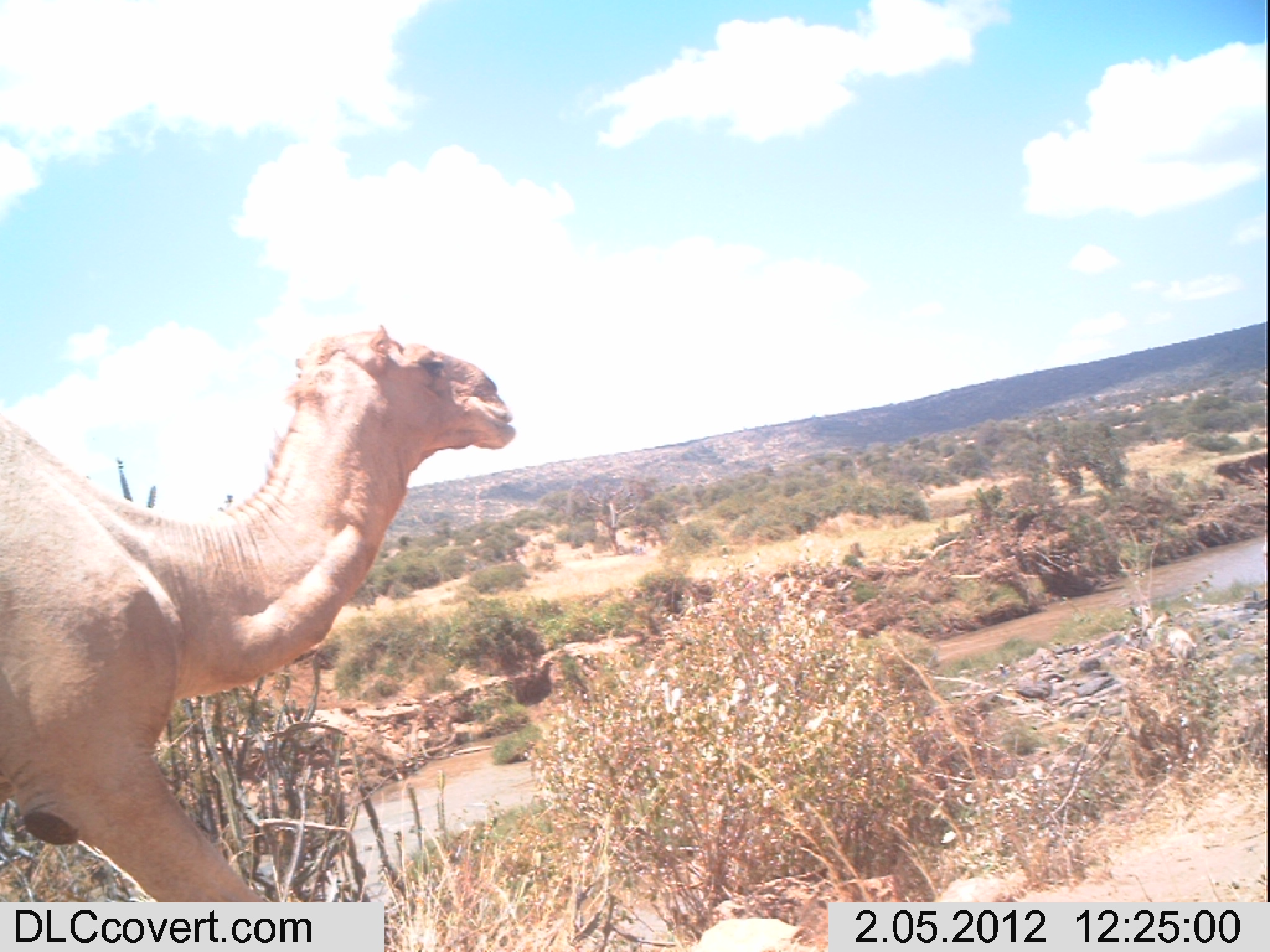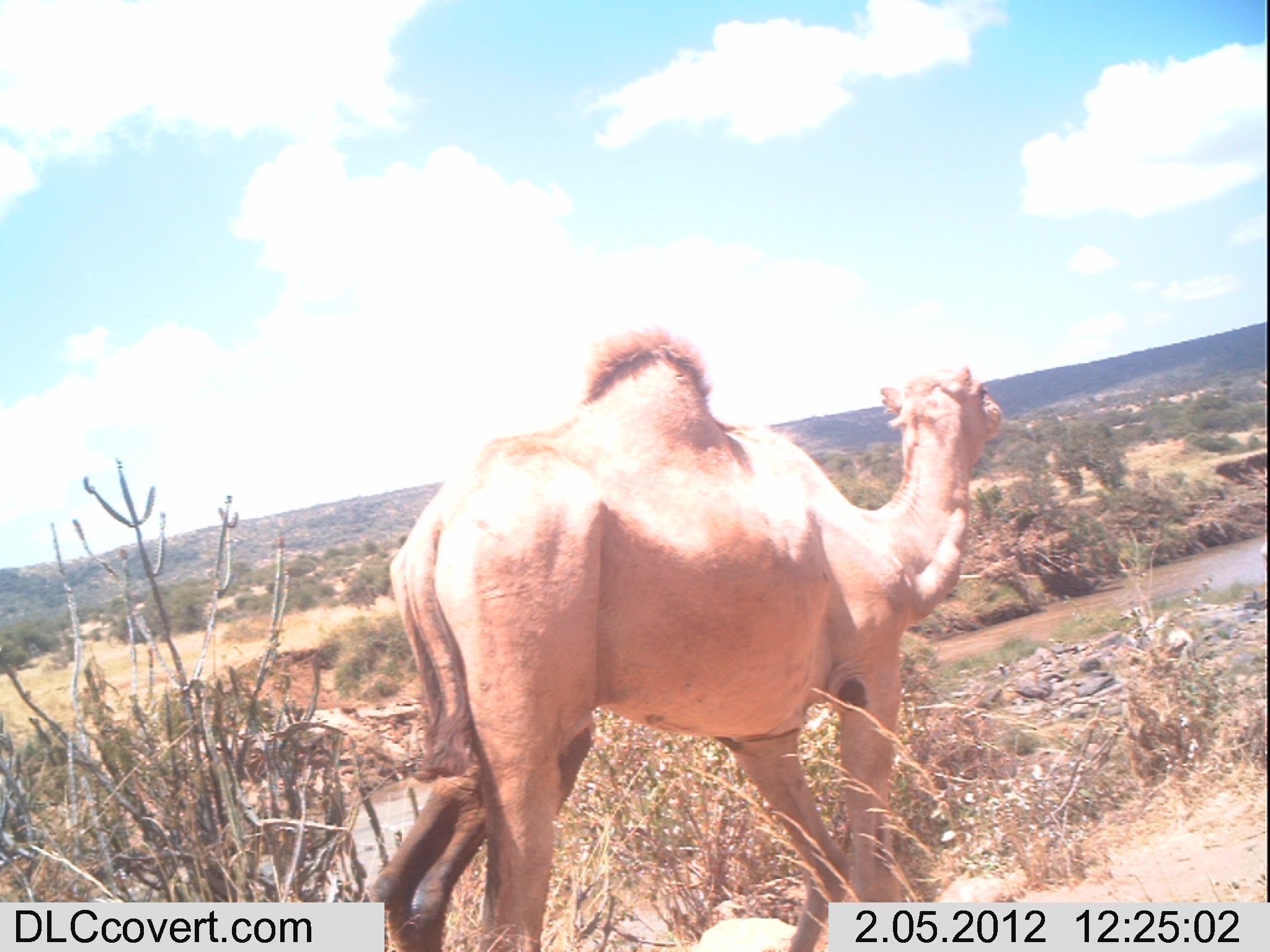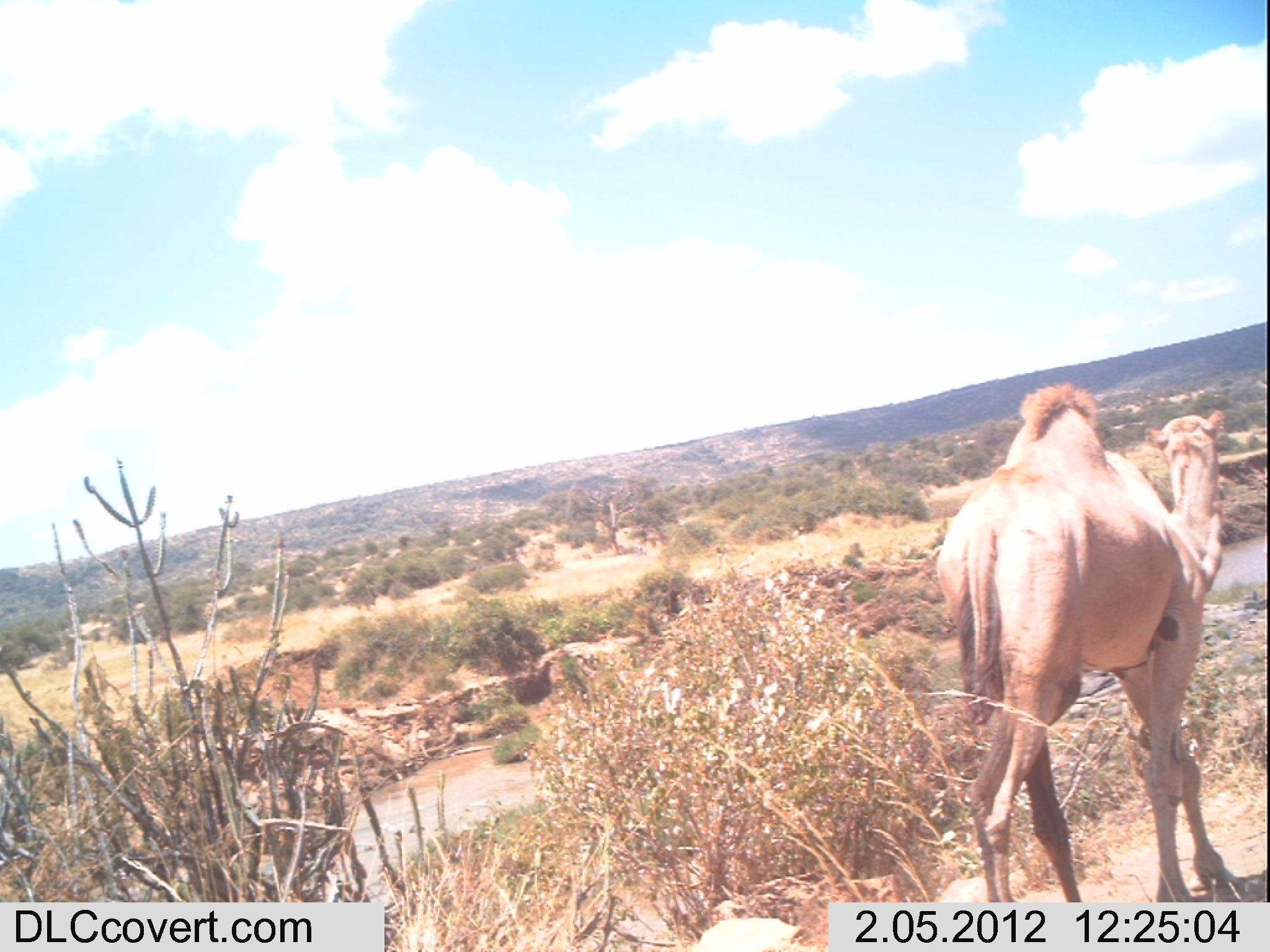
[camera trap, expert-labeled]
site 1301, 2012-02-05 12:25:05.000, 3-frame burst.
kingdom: Animalia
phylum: Chordata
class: Mammalia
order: Artiodactyla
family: Camelidae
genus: Camelus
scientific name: Camelus dromedarius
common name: dromedary camel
Camelus dromedarius (dromedary camel), count 1.